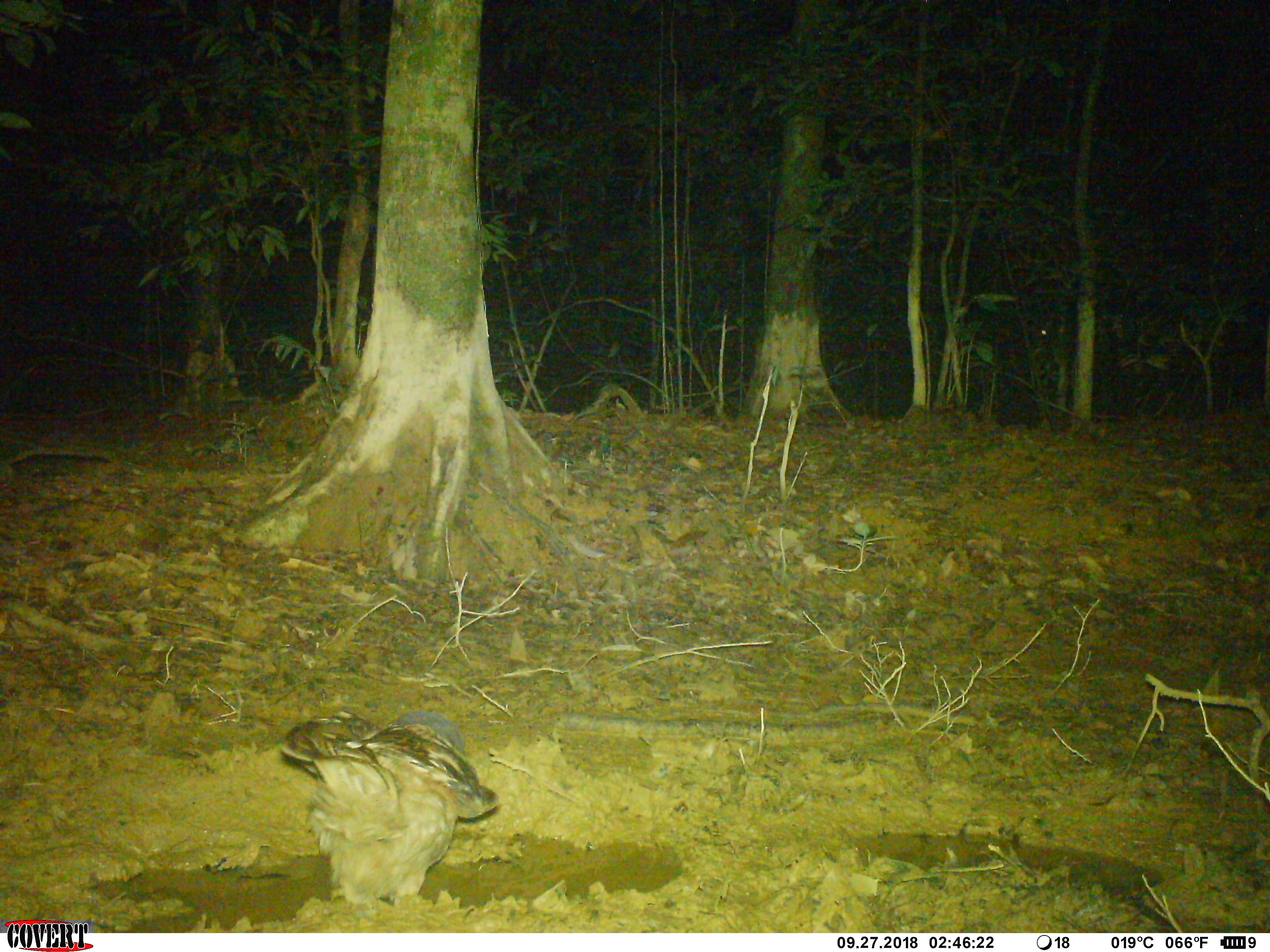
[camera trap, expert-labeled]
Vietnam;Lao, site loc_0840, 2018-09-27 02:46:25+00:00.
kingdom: Animalia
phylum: Chordata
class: Aves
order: Strigiformes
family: Strigidae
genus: Strix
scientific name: Strix leptogrammica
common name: brown wood owl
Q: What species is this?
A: Brown wood owl (Strix leptogrammica).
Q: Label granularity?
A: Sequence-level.